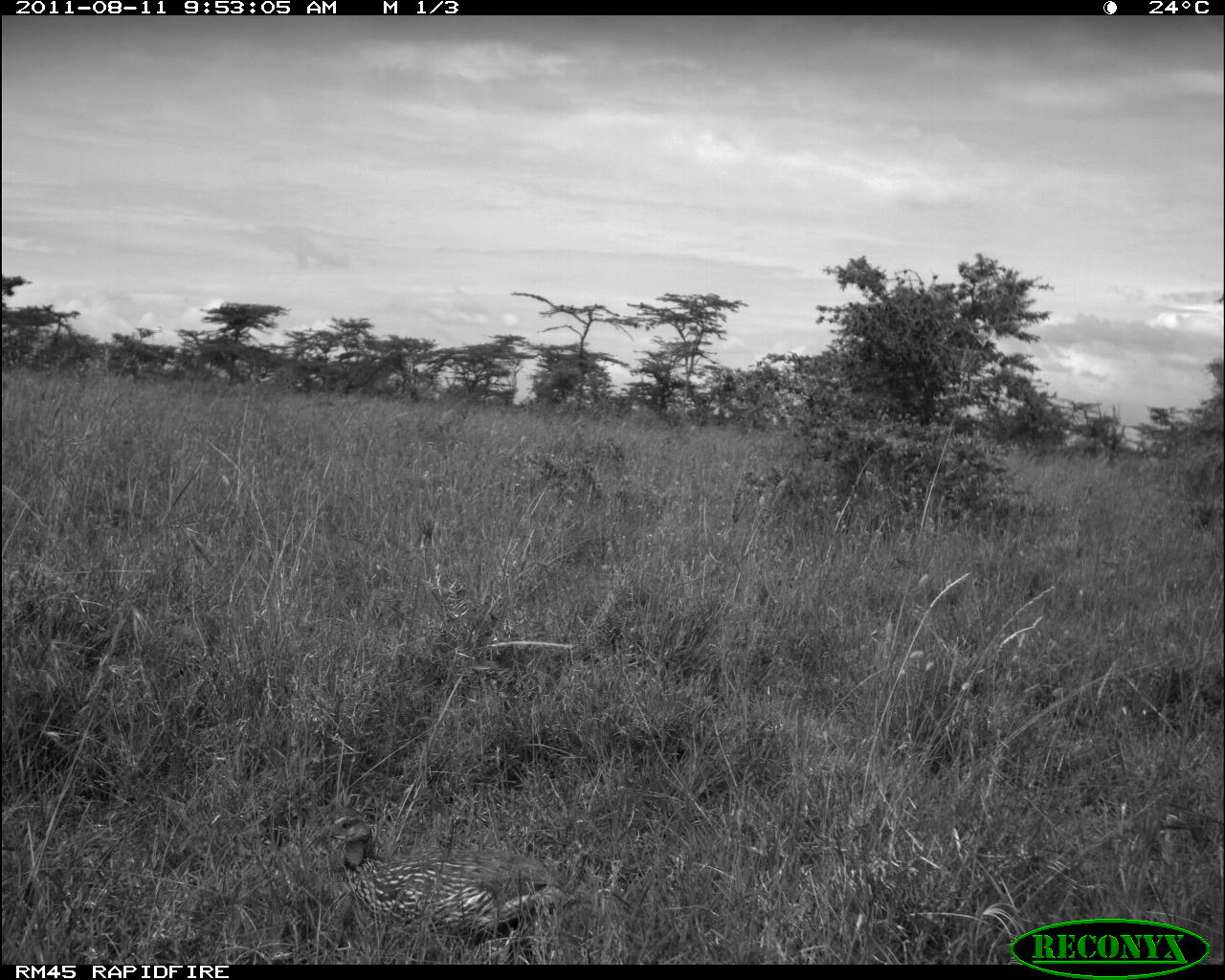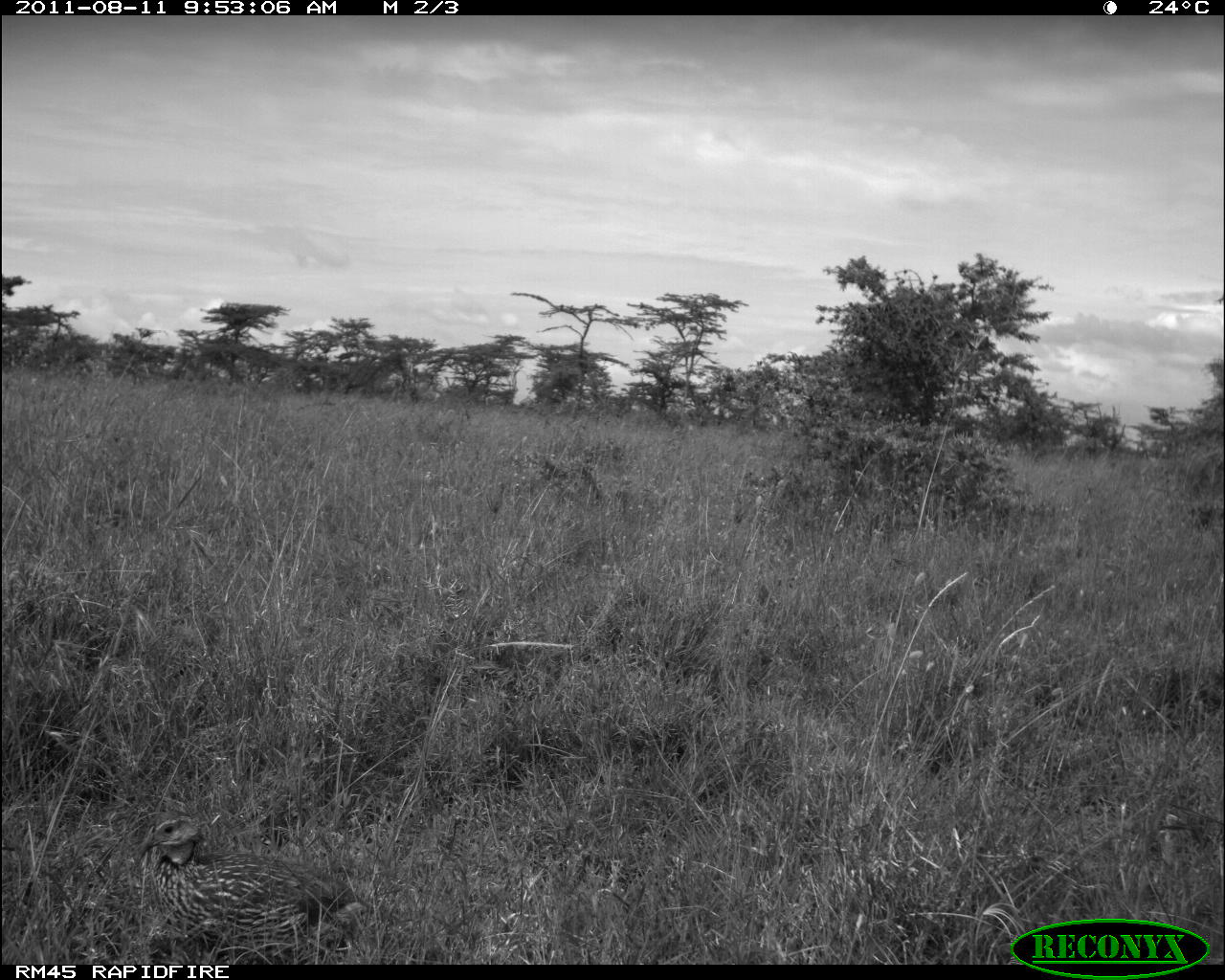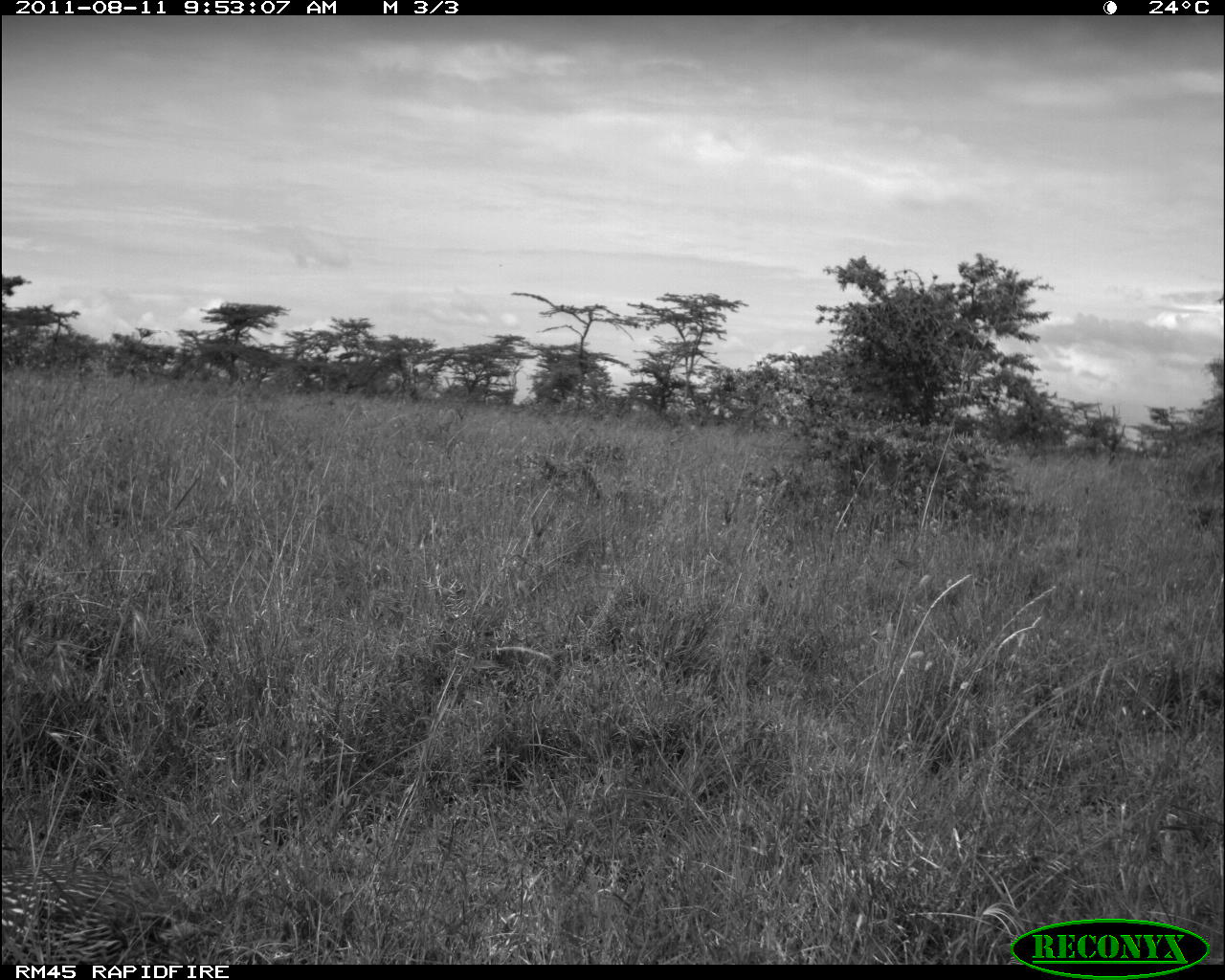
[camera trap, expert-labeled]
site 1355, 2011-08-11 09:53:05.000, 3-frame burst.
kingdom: Animalia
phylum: Chordata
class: Aves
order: Galliformes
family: Phasianidae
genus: Pternistis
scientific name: Pternistis leucoscepus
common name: yellow-necked francolin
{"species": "Pternistis leucoscepus (yellow-necked francolin)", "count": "1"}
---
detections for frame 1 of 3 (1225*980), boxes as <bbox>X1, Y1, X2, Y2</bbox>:
pternistis leucoscepus: <bbox>310, 808, 576, 944</bbox>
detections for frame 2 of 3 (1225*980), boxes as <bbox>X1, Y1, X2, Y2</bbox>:
pternistis leucoscepus: <bbox>138, 810, 374, 954</bbox>